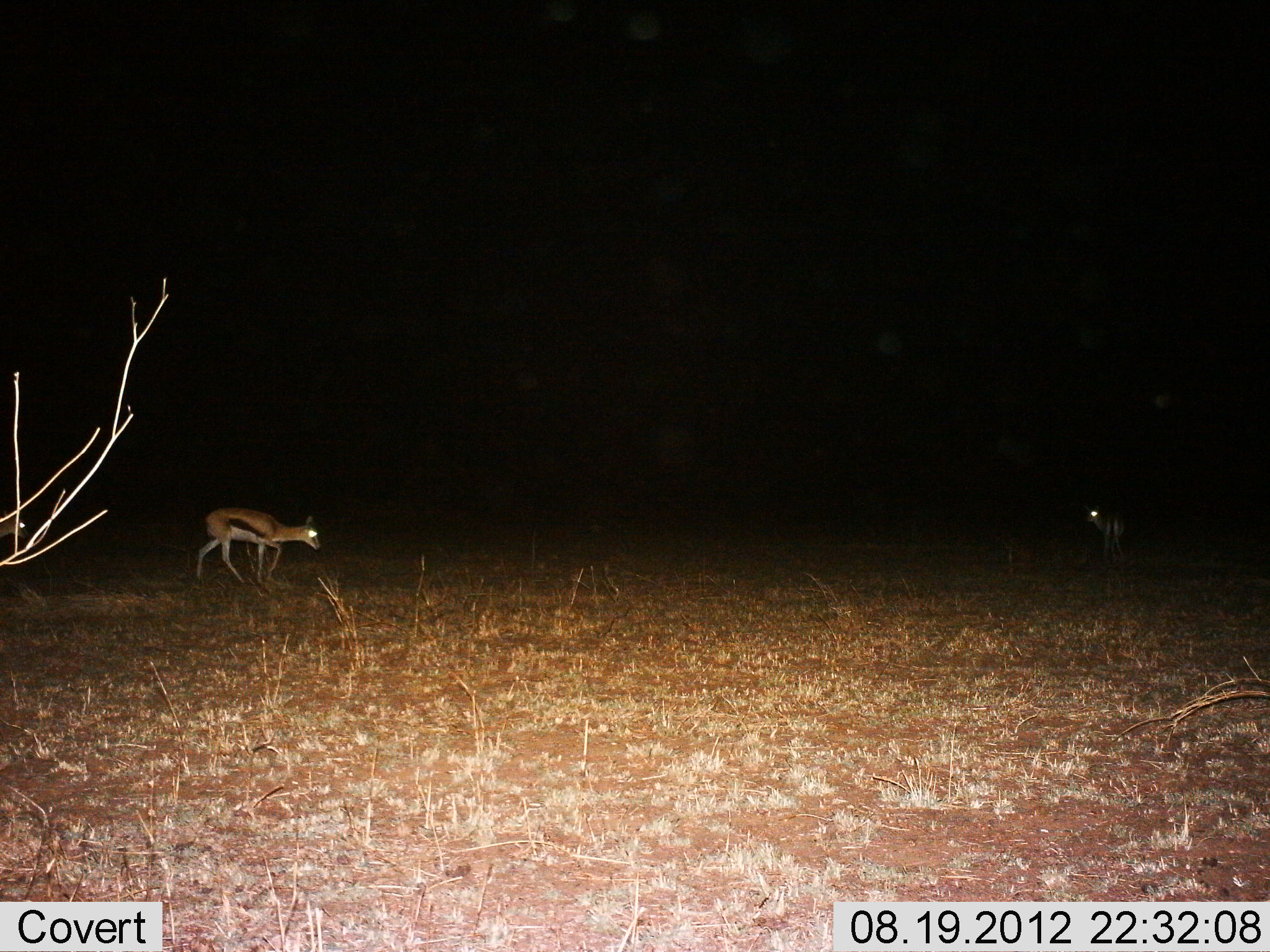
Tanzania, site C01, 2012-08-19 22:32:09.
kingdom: Animalia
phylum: Chordata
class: Mammalia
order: Artiodactyla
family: Bovidae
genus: Eudorcas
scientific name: Eudorcas thomsonii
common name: thomson's gazelle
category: gazellethomsons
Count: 2.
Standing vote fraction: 50%.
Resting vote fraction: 0%.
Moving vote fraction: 80%.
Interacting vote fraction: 0%.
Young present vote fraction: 0%.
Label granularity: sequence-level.